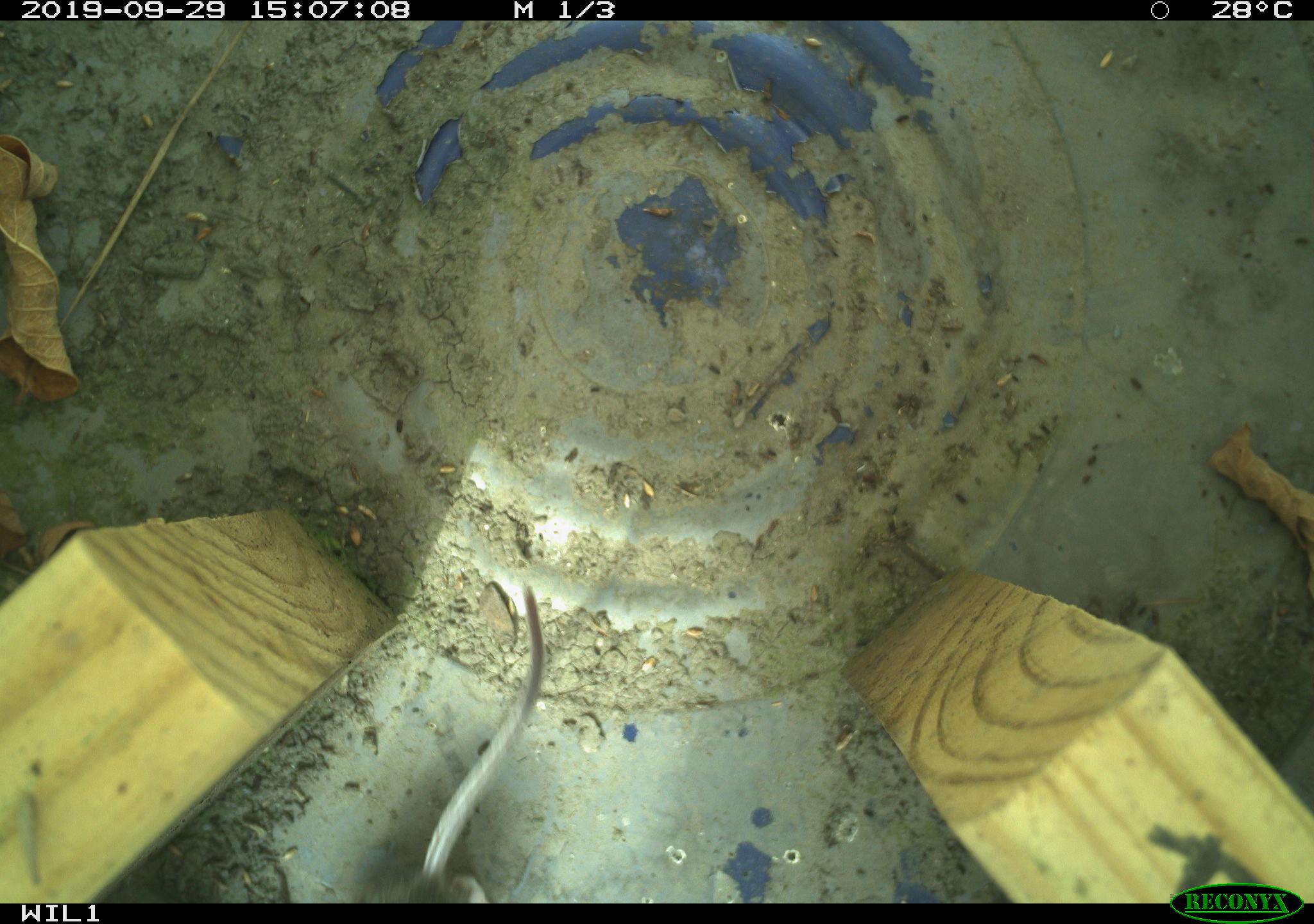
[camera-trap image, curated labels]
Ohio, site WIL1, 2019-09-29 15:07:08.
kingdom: Animalia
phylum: Chordata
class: Mammalia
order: Rodentia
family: Cricetidae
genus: Peromyscus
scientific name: Peromyscus leucopus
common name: white-footed mouse